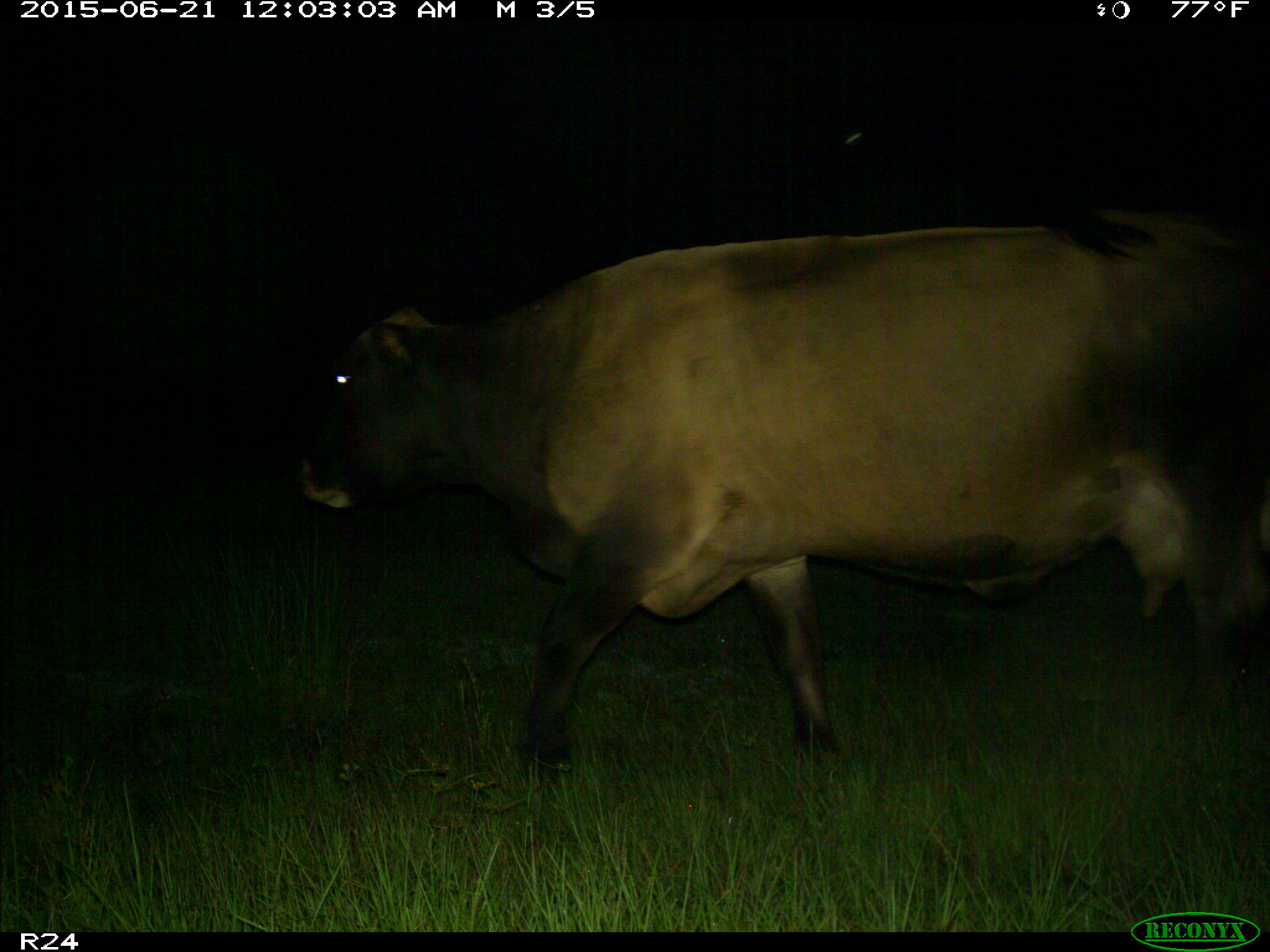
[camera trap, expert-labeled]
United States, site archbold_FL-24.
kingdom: Animalia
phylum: Chordata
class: Mammalia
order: Artiodactyla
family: Bovidae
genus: Bos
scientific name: Bos taurus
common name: domestic cow